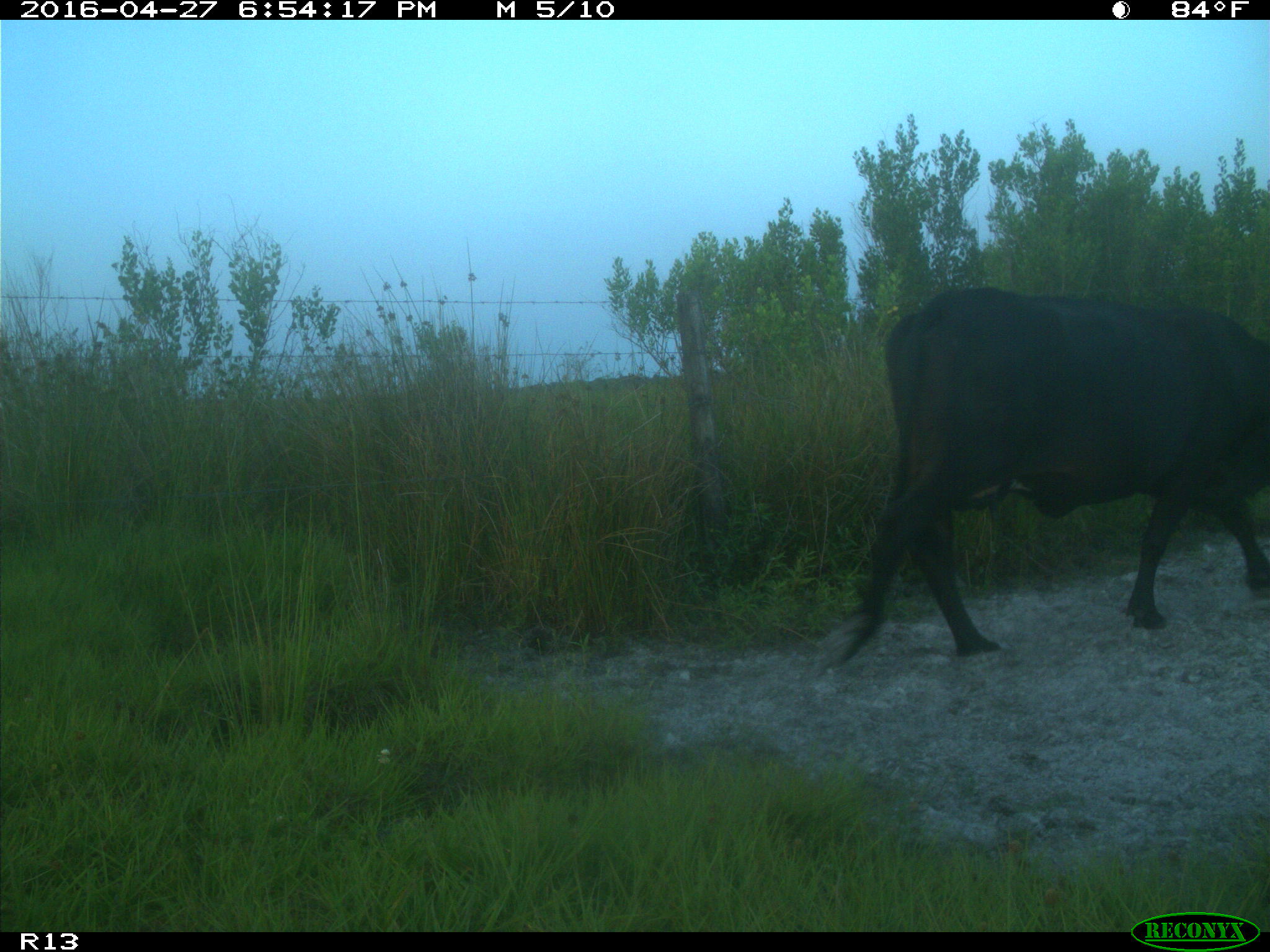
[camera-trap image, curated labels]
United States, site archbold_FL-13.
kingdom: Animalia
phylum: Chordata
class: Mammalia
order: Artiodactyla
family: Bovidae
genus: Bos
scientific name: Bos taurus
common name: domestic cow